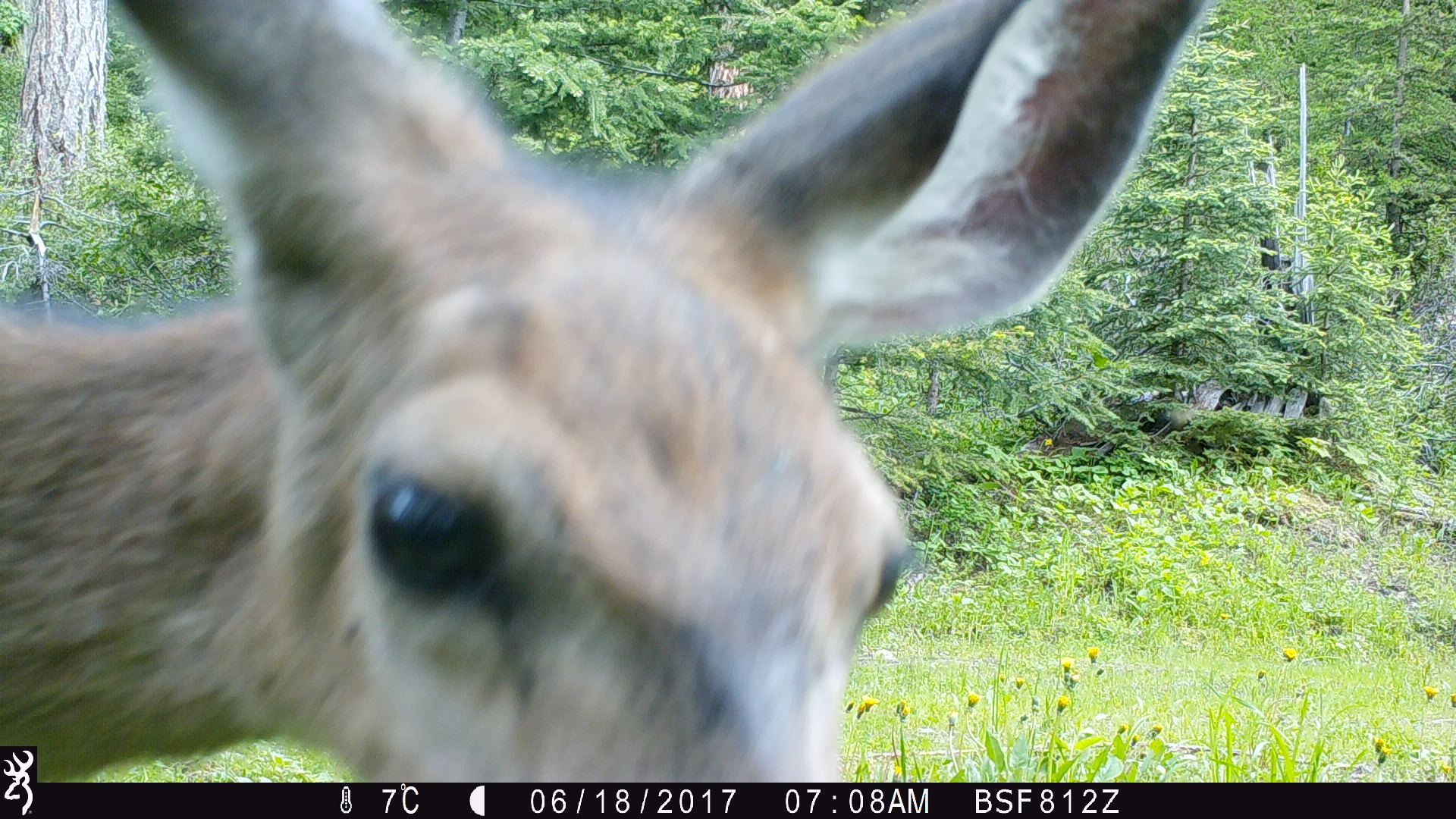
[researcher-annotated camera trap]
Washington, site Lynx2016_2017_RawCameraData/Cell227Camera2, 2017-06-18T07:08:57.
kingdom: Animalia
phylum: Chordata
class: Mammalia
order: Artiodactyla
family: Cervidae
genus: Odocoileus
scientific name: Odocoileus hemionus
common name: mule deer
Odocoileus hemionus (mule deer). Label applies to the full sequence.